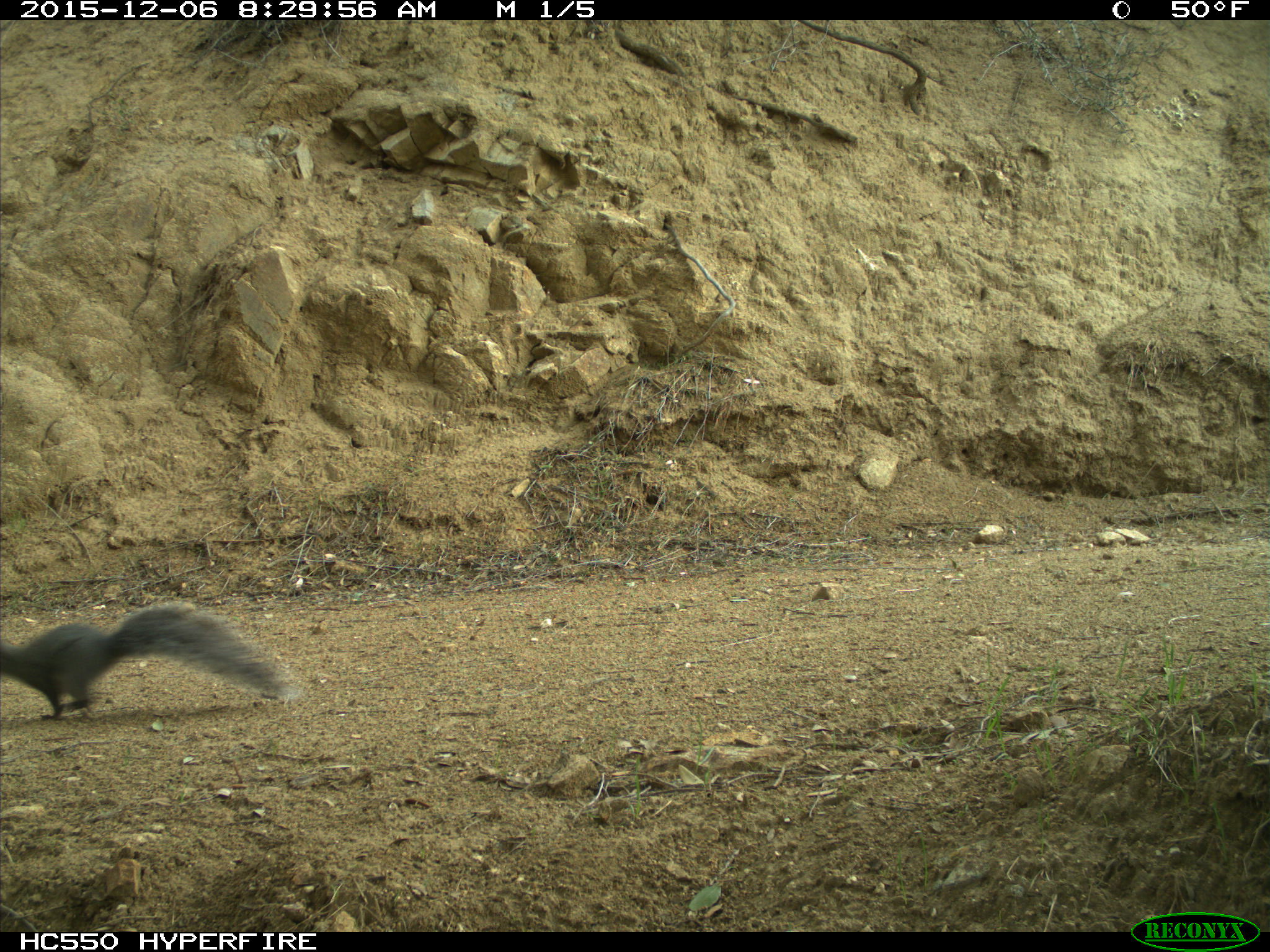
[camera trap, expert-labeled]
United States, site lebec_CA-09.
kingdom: Animalia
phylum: Chordata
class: Mammalia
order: Rodentia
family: Sciuridae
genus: Sciurus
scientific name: Sciurus carolinensis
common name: eastern gray squirrel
Sciurus carolinensis (eastern gray squirrel).